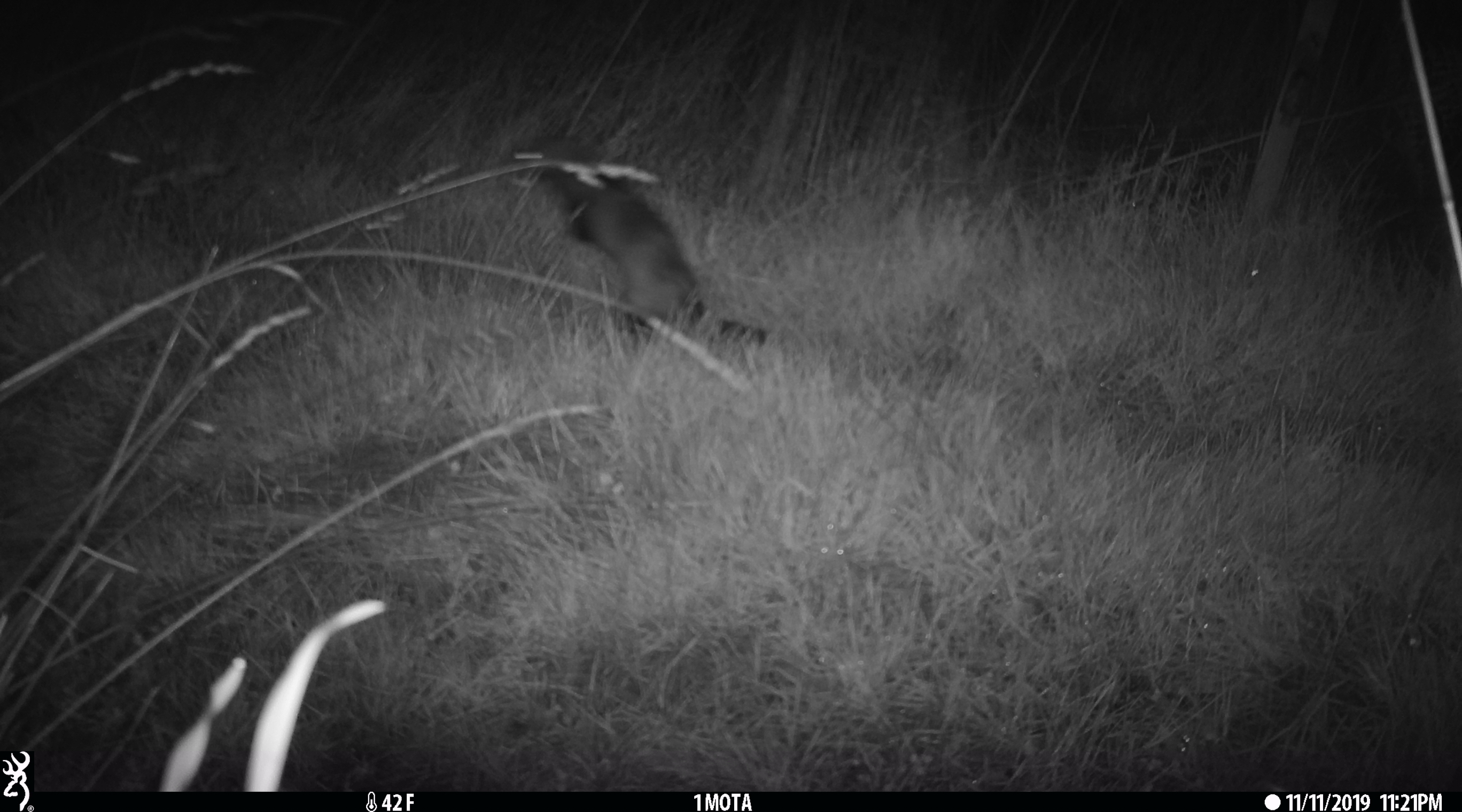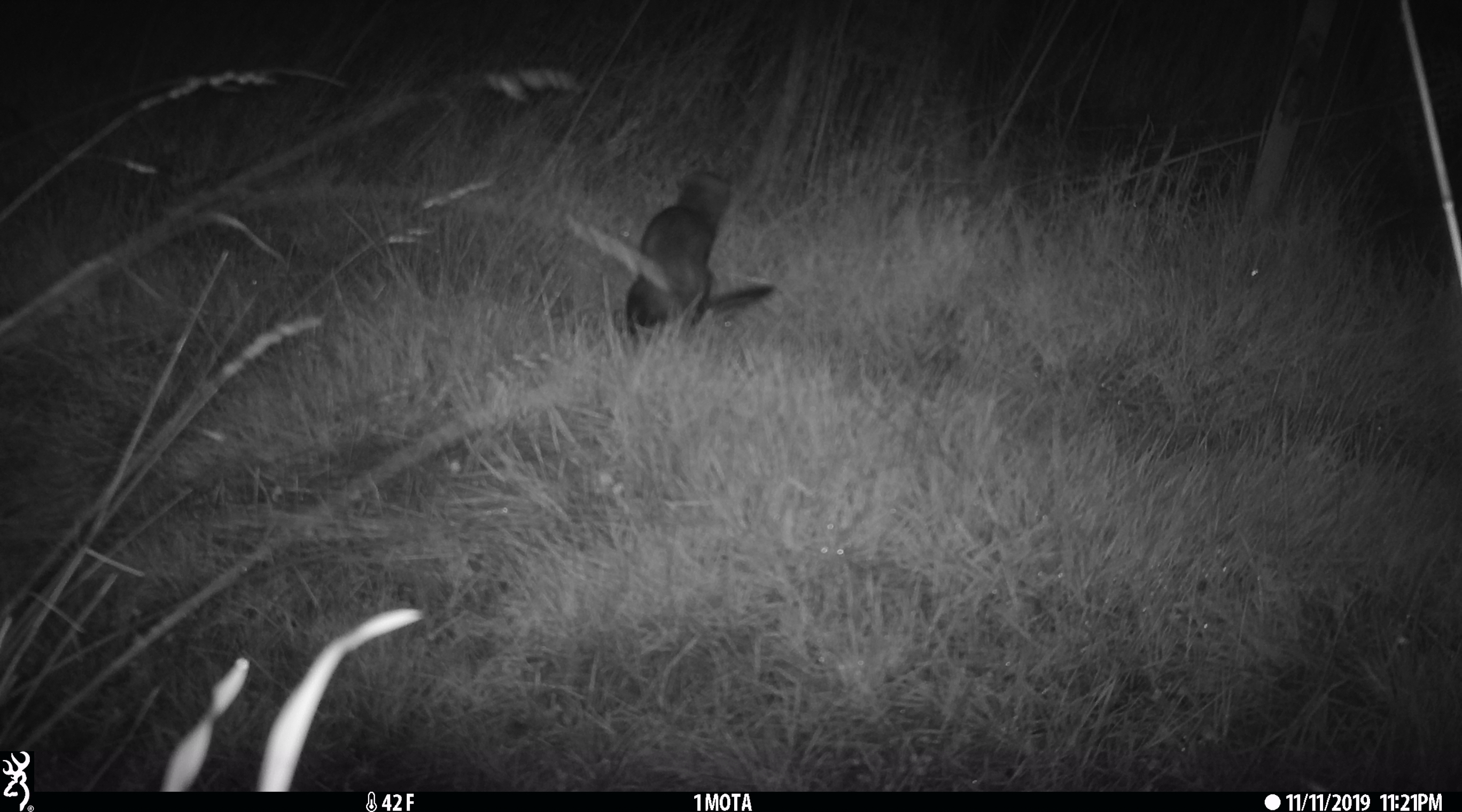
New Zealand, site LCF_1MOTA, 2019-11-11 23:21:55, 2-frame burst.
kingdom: Animalia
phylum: Chordata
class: Mammalia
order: Carnivora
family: Mustelidae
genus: Mustela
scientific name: Mustela furo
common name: ferret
Ferret (Mustela furo).